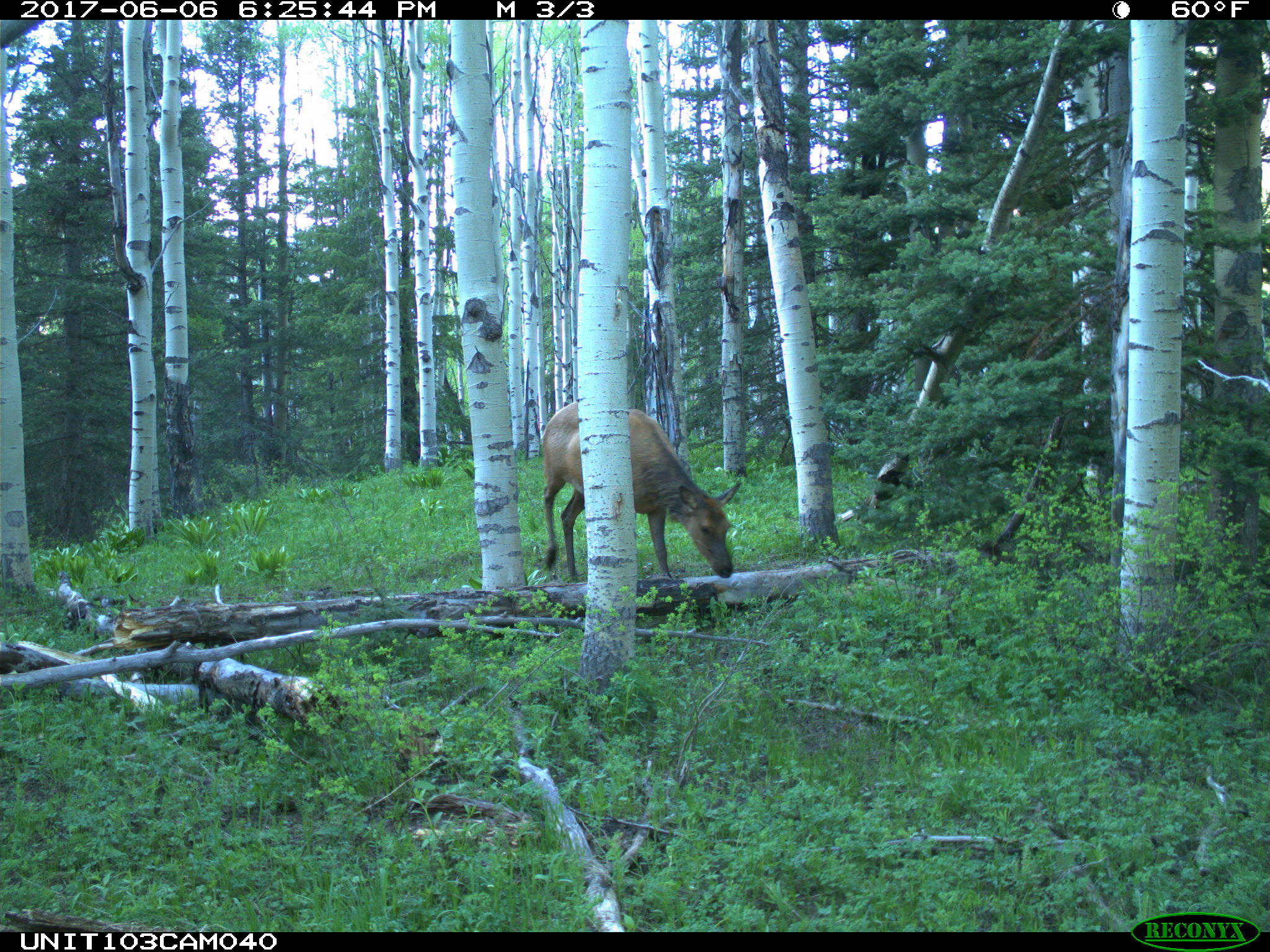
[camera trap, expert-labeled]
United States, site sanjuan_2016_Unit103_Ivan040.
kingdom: Animalia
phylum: Chordata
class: Mammalia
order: Artiodactyla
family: Cervidae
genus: Cervus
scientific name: Cervus elaphus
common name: red deer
Cervus elaphus (red deer).